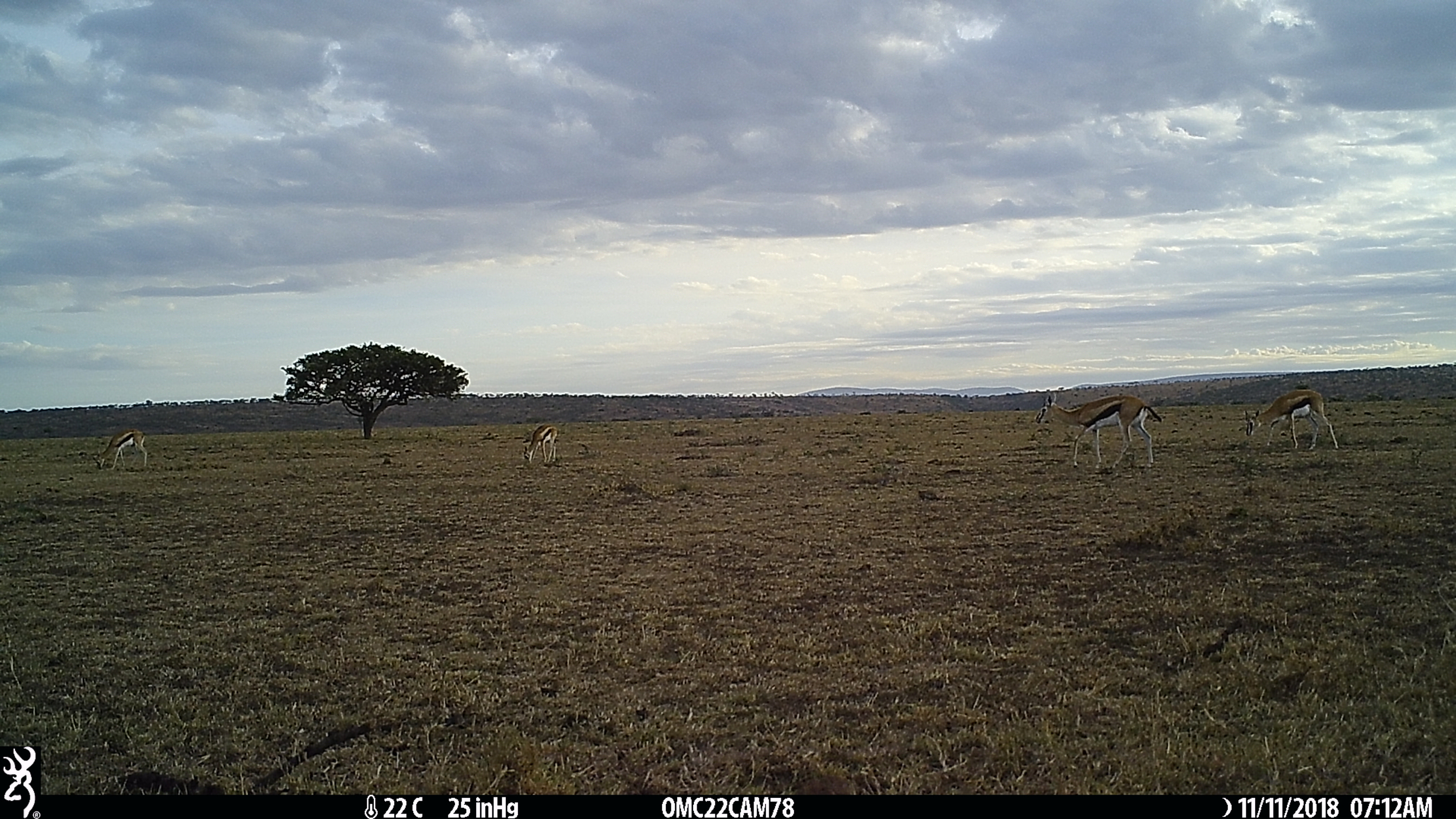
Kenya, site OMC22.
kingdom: Animalia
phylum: Chordata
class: Mammalia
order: Artiodactyla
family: Bovidae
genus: Eudorcas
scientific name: Eudorcas thomsonii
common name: thomon's gazelle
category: gazelle thomsons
Gazelle thomsons (thomon's gazelle) (Eudorcas thomsonii).